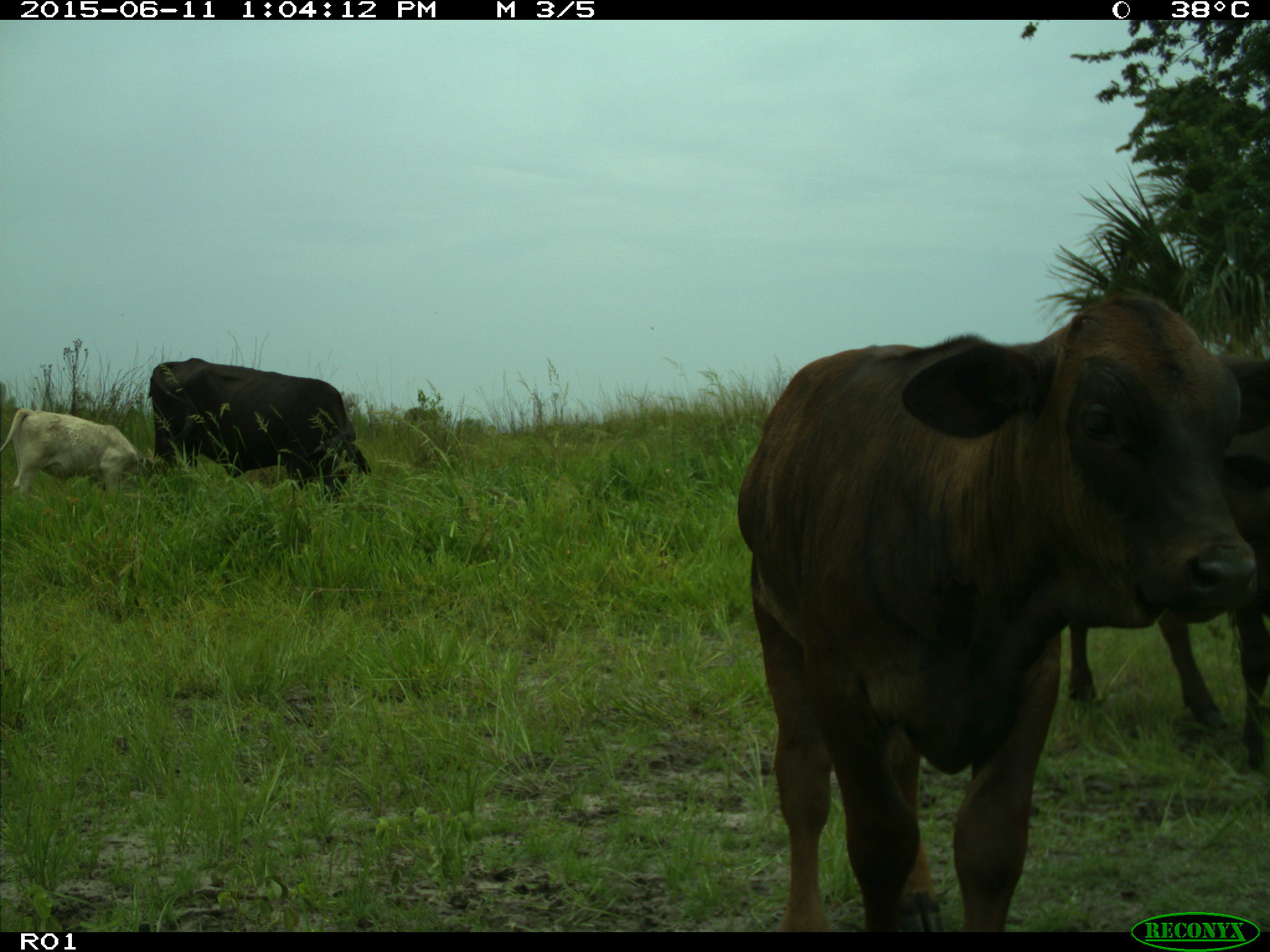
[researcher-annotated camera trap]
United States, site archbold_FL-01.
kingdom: Animalia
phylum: Chordata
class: Mammalia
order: Artiodactyla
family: Bovidae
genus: Bos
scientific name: Bos taurus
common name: domestic cow